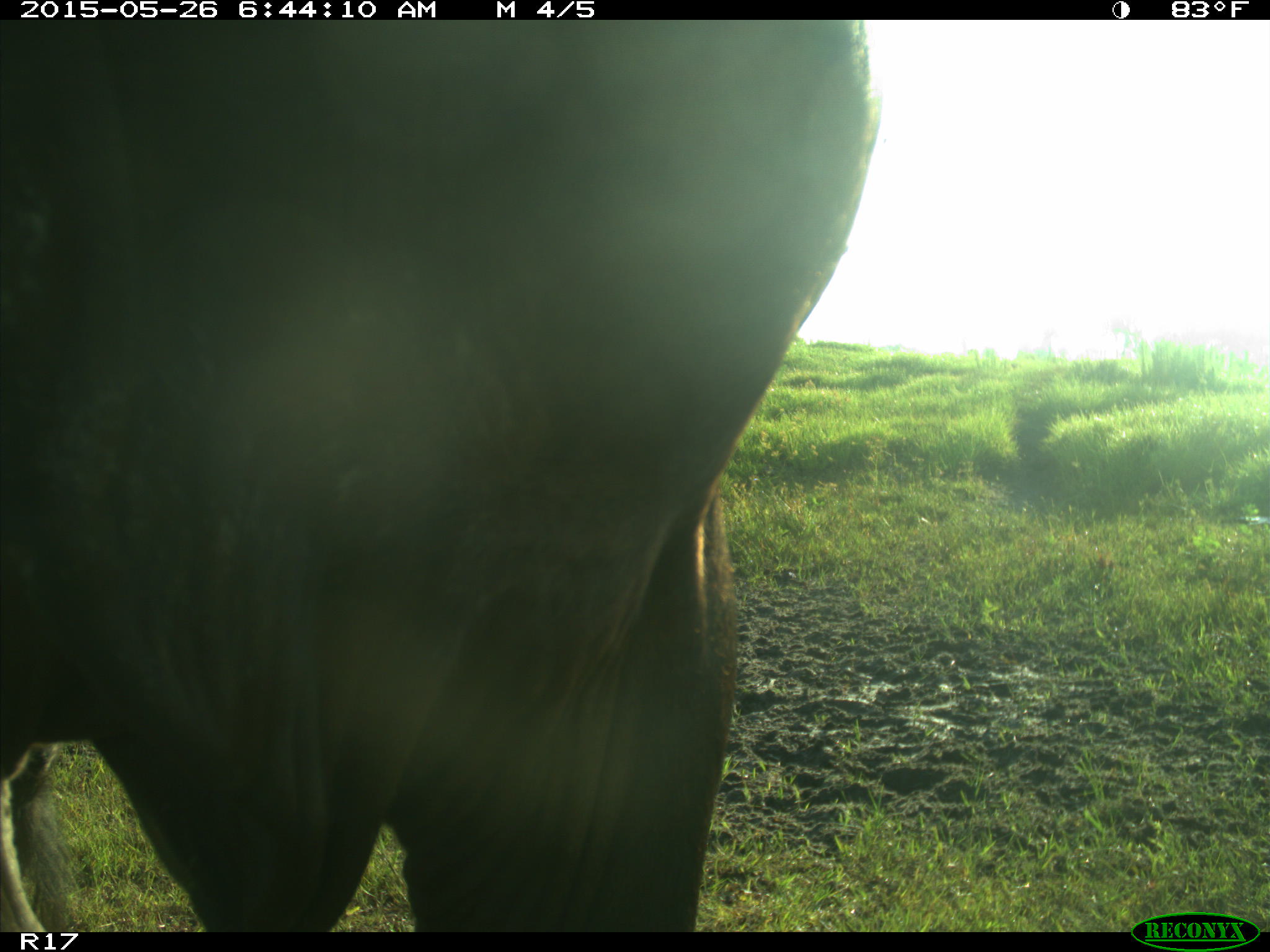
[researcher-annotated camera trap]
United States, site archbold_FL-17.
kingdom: Animalia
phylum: Chordata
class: Mammalia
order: Artiodactyla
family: Bovidae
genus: Bos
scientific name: Bos taurus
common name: domestic cow